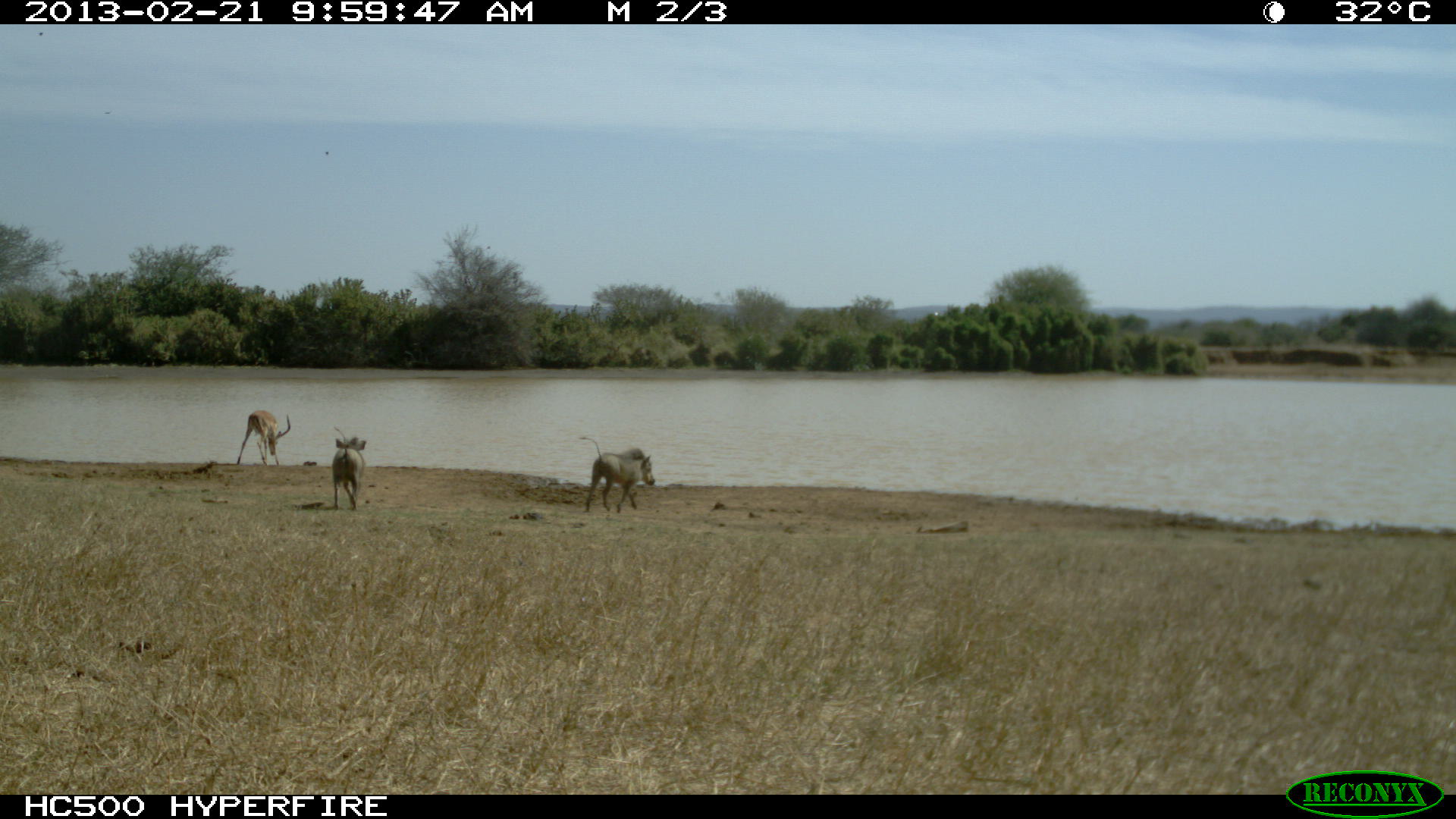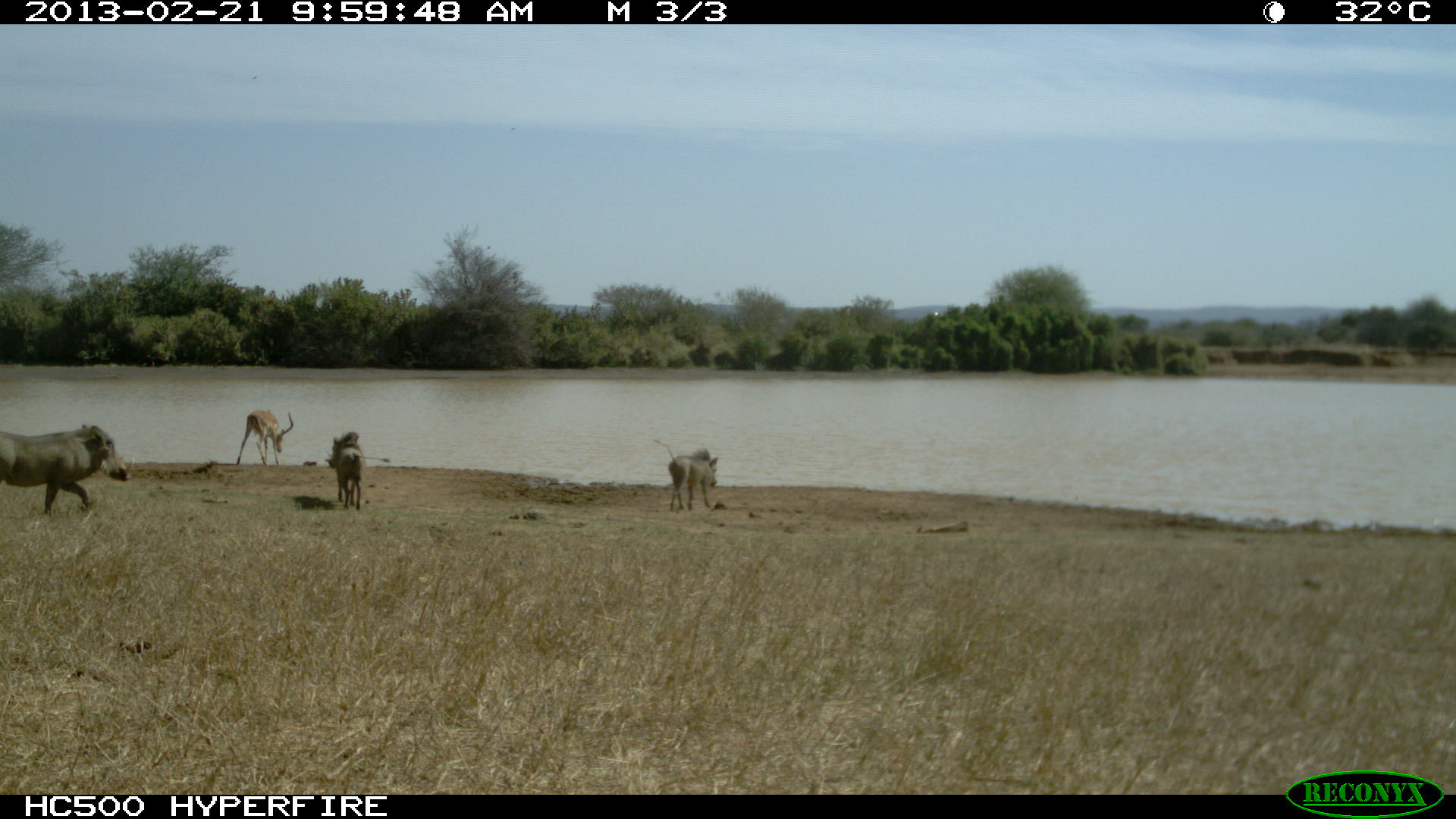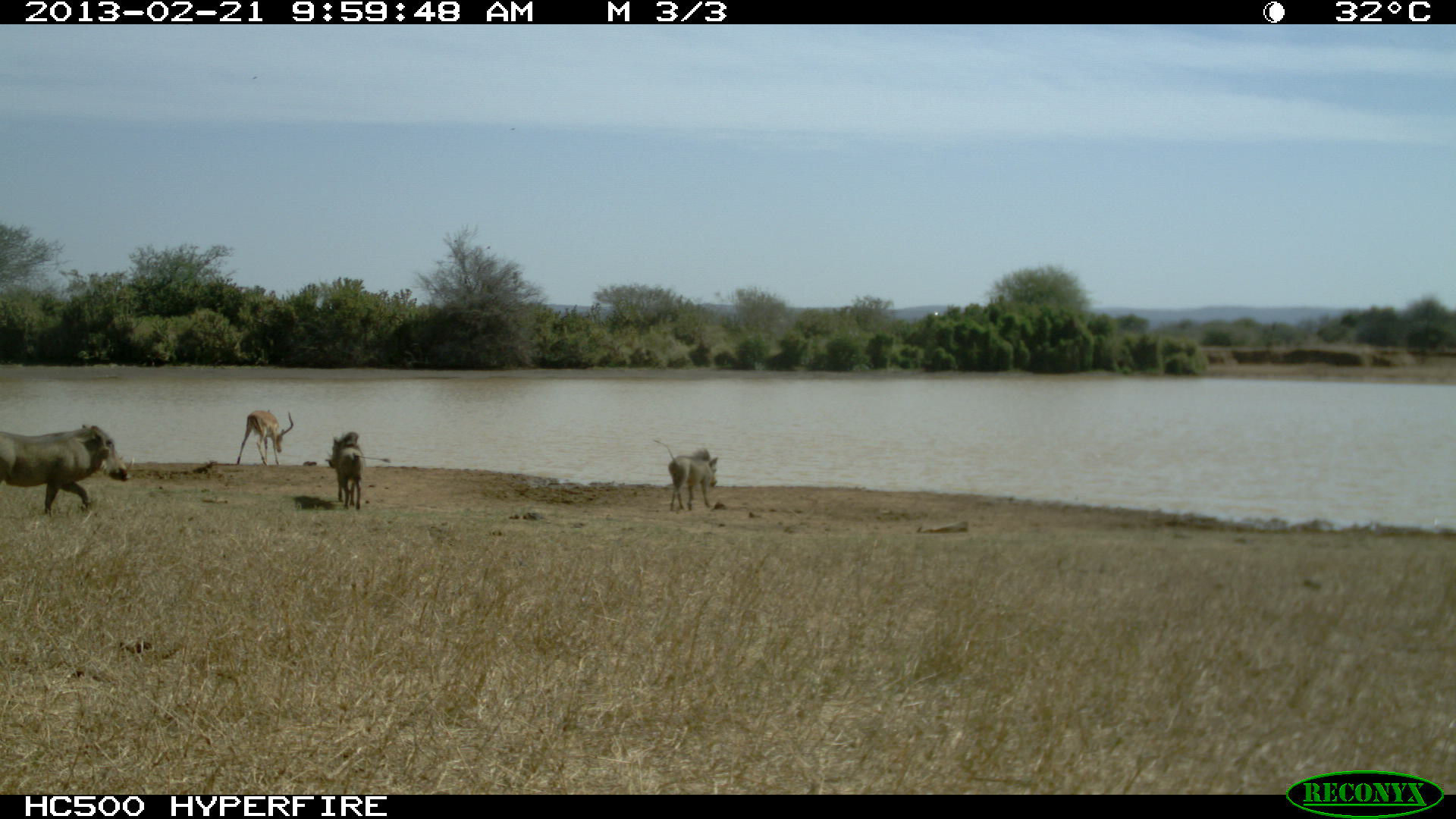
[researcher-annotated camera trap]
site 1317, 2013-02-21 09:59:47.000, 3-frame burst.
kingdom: Animalia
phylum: Chordata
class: Mammalia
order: Artiodactyla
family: Suidae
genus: Phacochoerus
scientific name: Phacochoerus africanus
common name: common warthog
Phacochoerus africanus (common warthog), count 2.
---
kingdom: Animalia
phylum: Chordata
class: Mammalia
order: Artiodactyla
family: Bovidae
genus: Aepyceros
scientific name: Aepyceros melampus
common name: impala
Aepyceros melampus (impala), count 1.